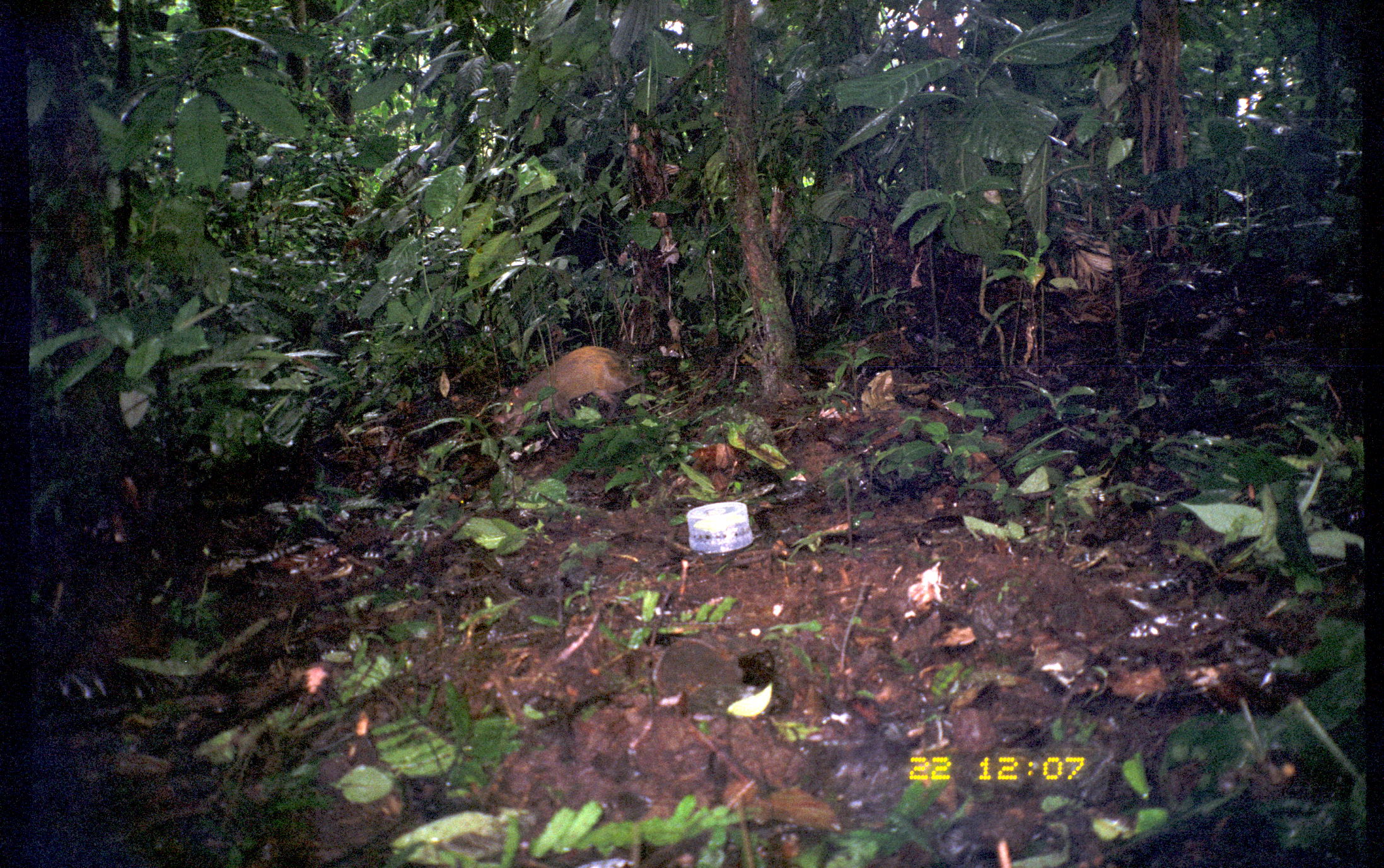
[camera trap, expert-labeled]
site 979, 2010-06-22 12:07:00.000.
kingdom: Animalia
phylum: Chordata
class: Mammalia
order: Rodentia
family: Dasyproctidae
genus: Dasyprocta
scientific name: Dasyprocta punctata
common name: central american agouti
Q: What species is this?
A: Dasyprocta punctata (central american agouti).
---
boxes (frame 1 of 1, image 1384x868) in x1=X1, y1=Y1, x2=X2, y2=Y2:
dasyprocta punctata: x1=491, y1=346, x2=646, y2=436